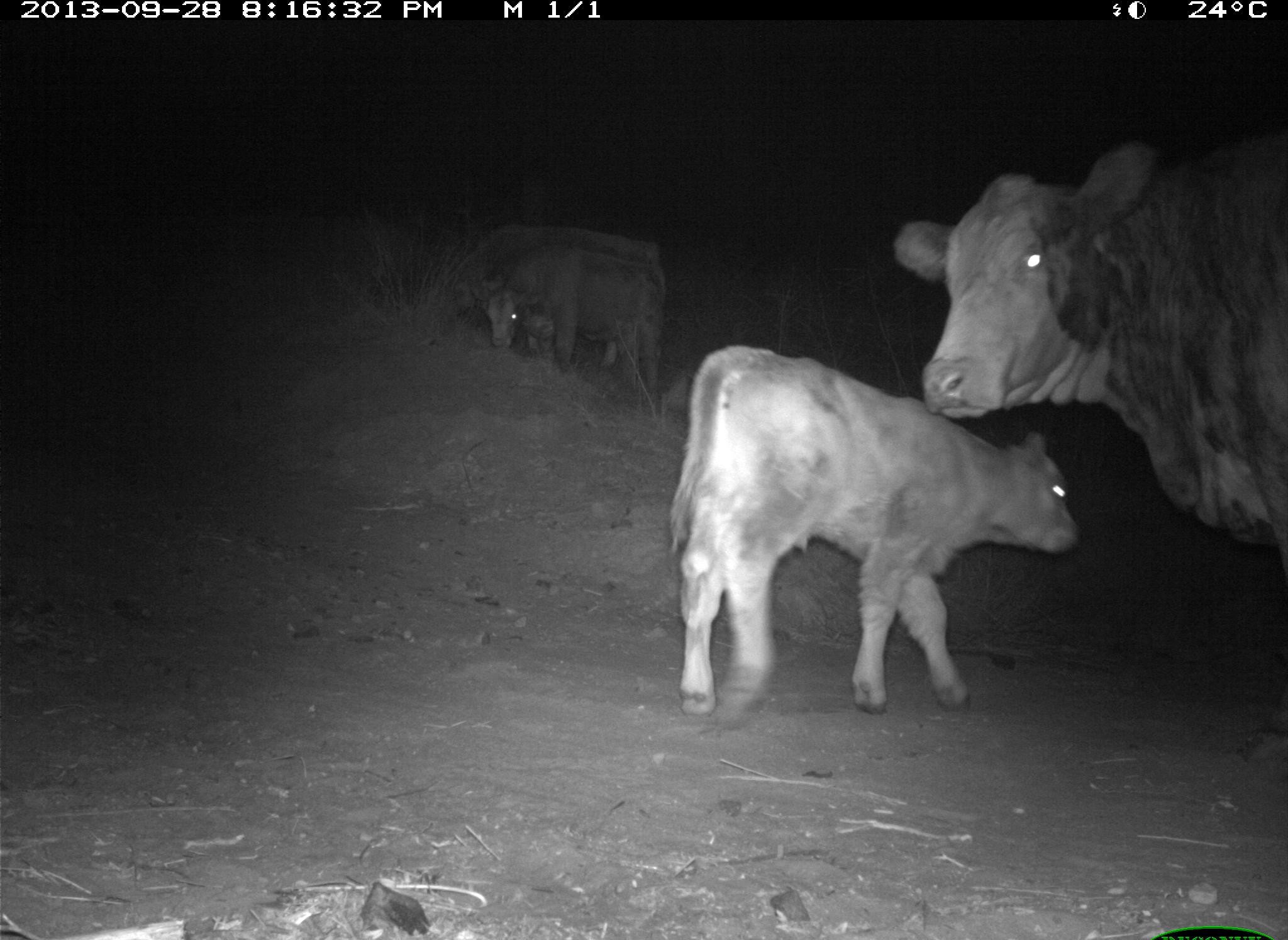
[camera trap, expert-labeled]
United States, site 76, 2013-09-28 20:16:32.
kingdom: Animalia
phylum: Chordata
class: Mammalia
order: Artiodactyla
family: Bovidae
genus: Bos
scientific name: Bos taurus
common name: cow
Cow (Bos taurus).